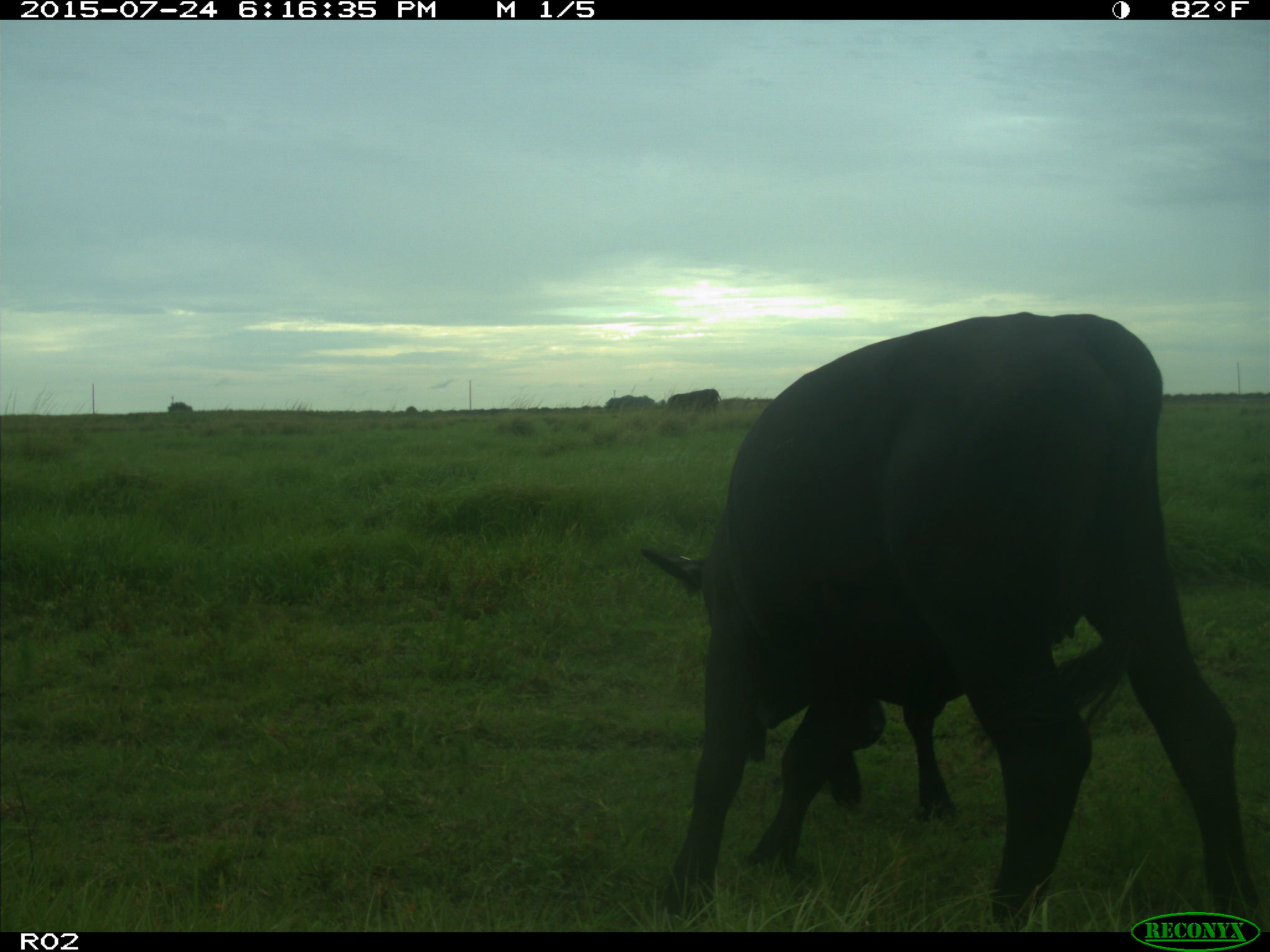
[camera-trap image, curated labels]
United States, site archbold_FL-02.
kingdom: Animalia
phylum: Chordata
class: Mammalia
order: Artiodactyla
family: Bovidae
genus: Bos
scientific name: Bos taurus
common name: domestic cow